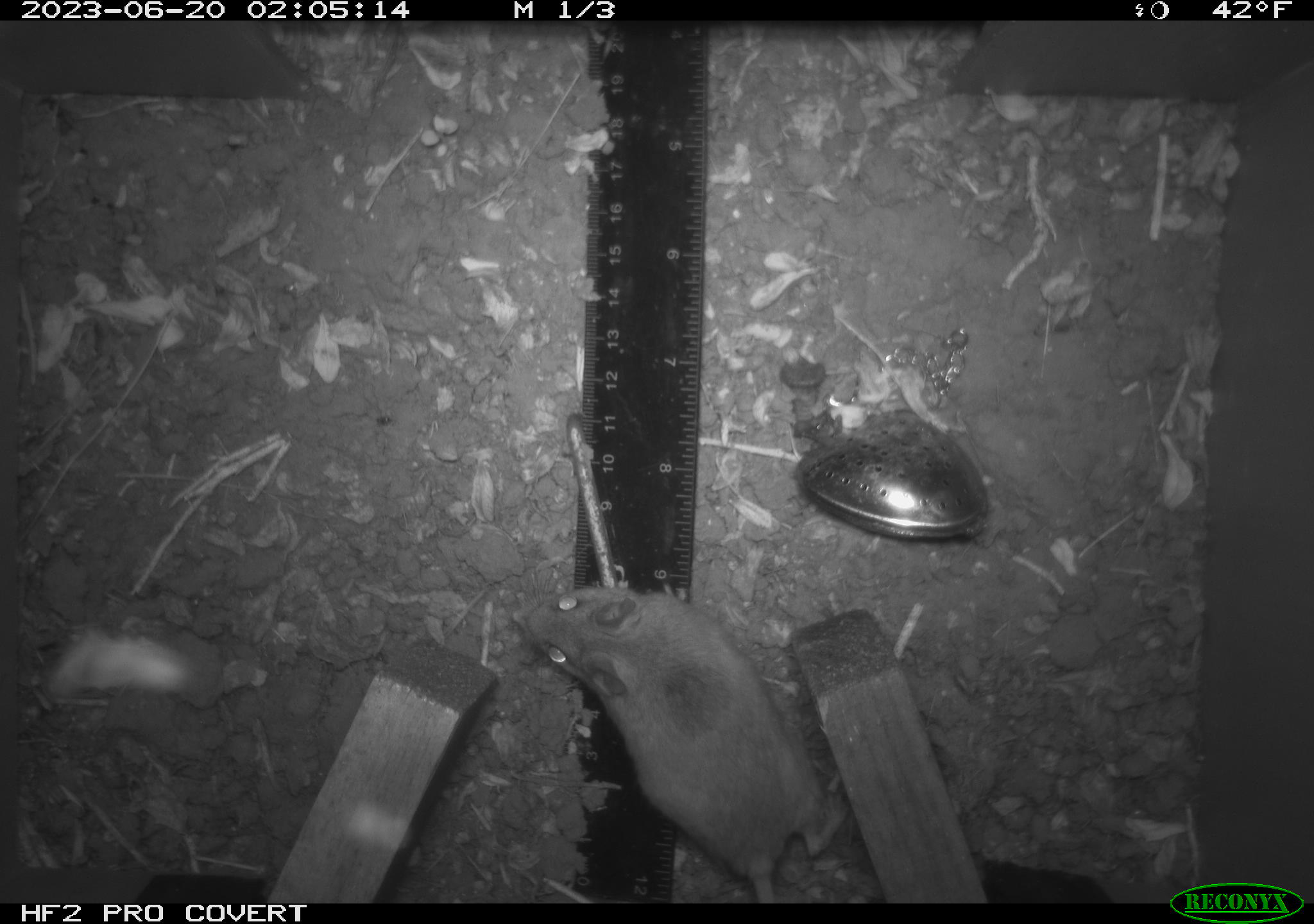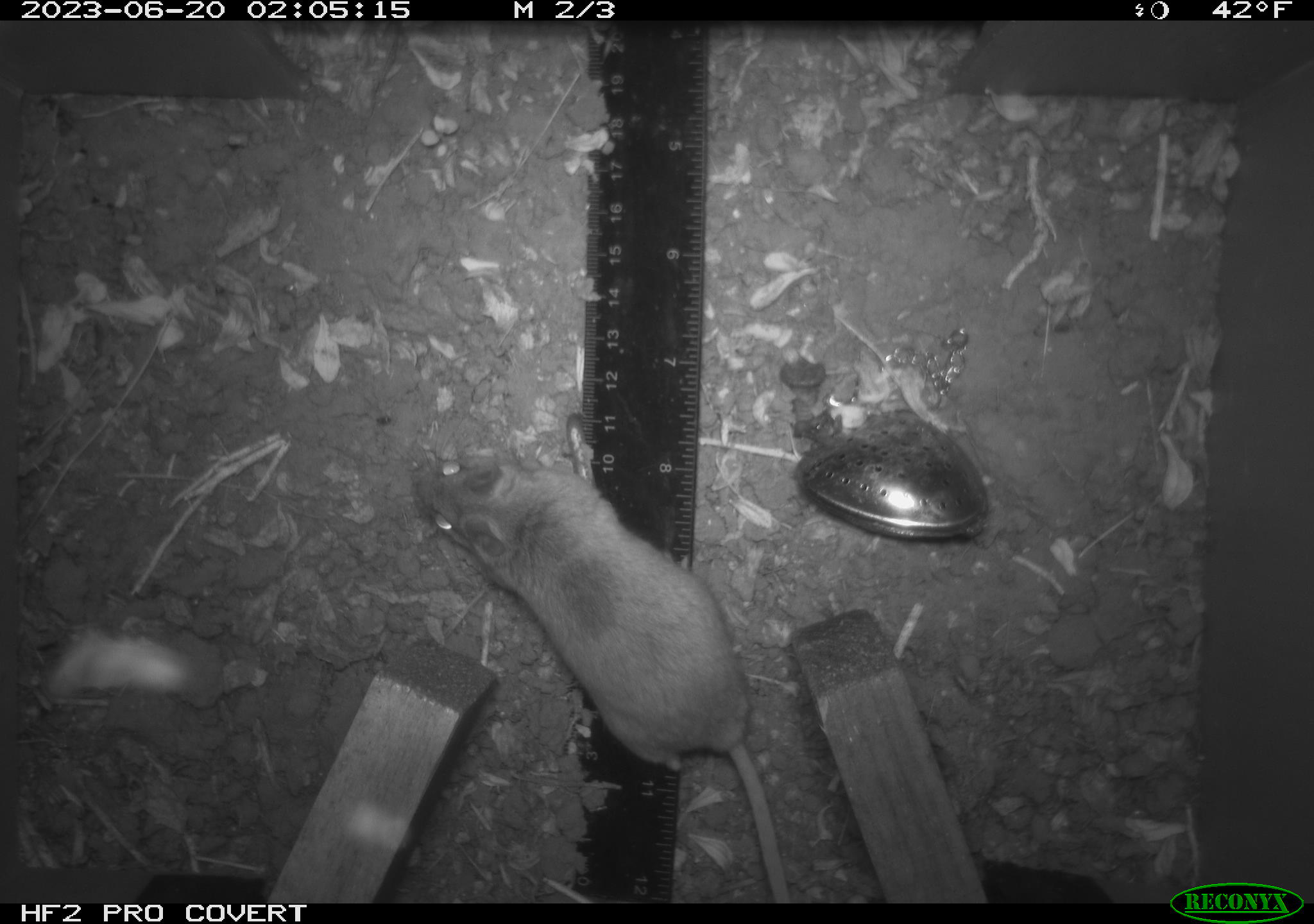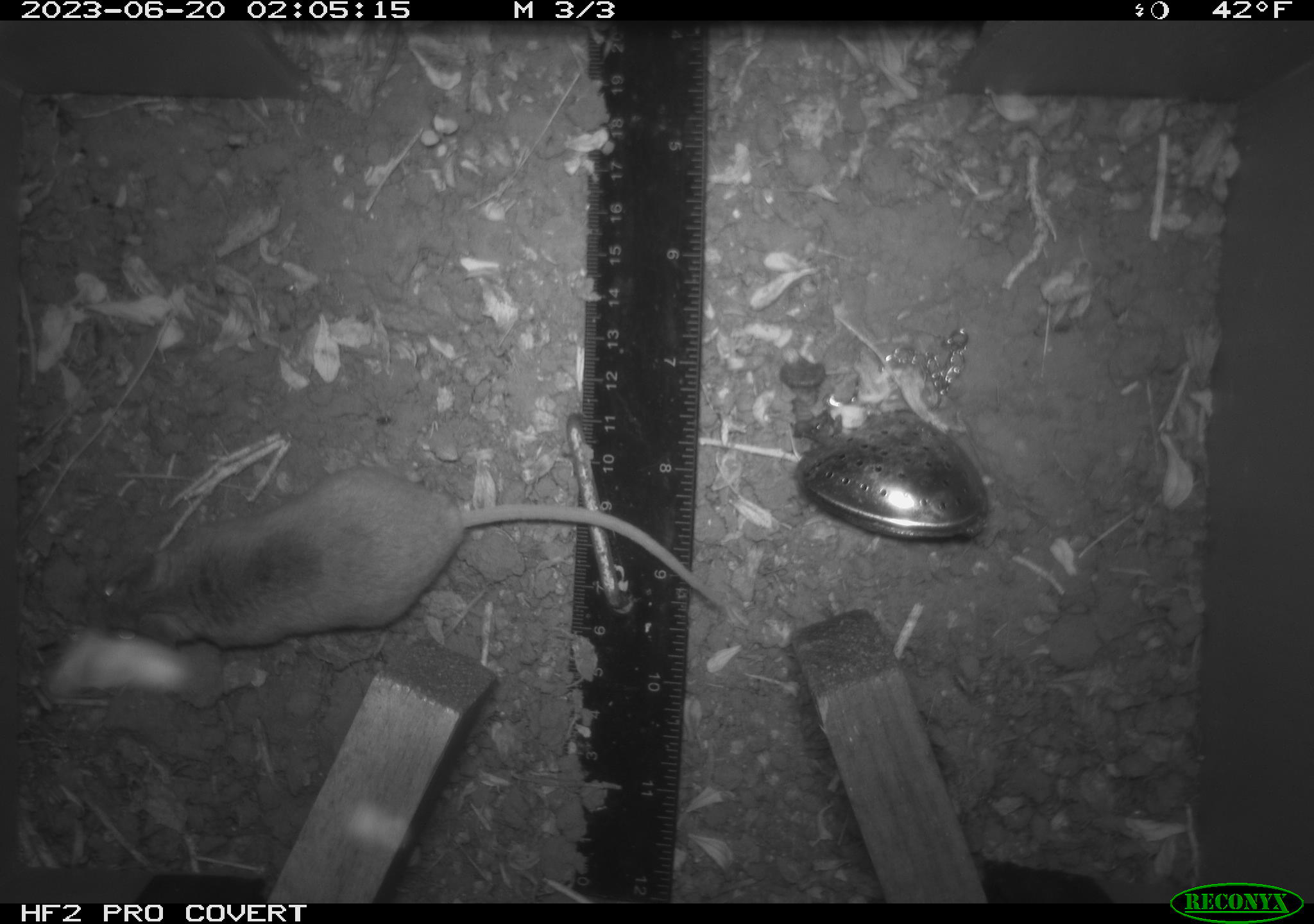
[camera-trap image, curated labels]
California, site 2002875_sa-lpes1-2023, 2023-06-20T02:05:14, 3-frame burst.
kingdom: Animalia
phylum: Chordata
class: Mammalia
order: Rodentia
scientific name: Rodentia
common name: mouse species